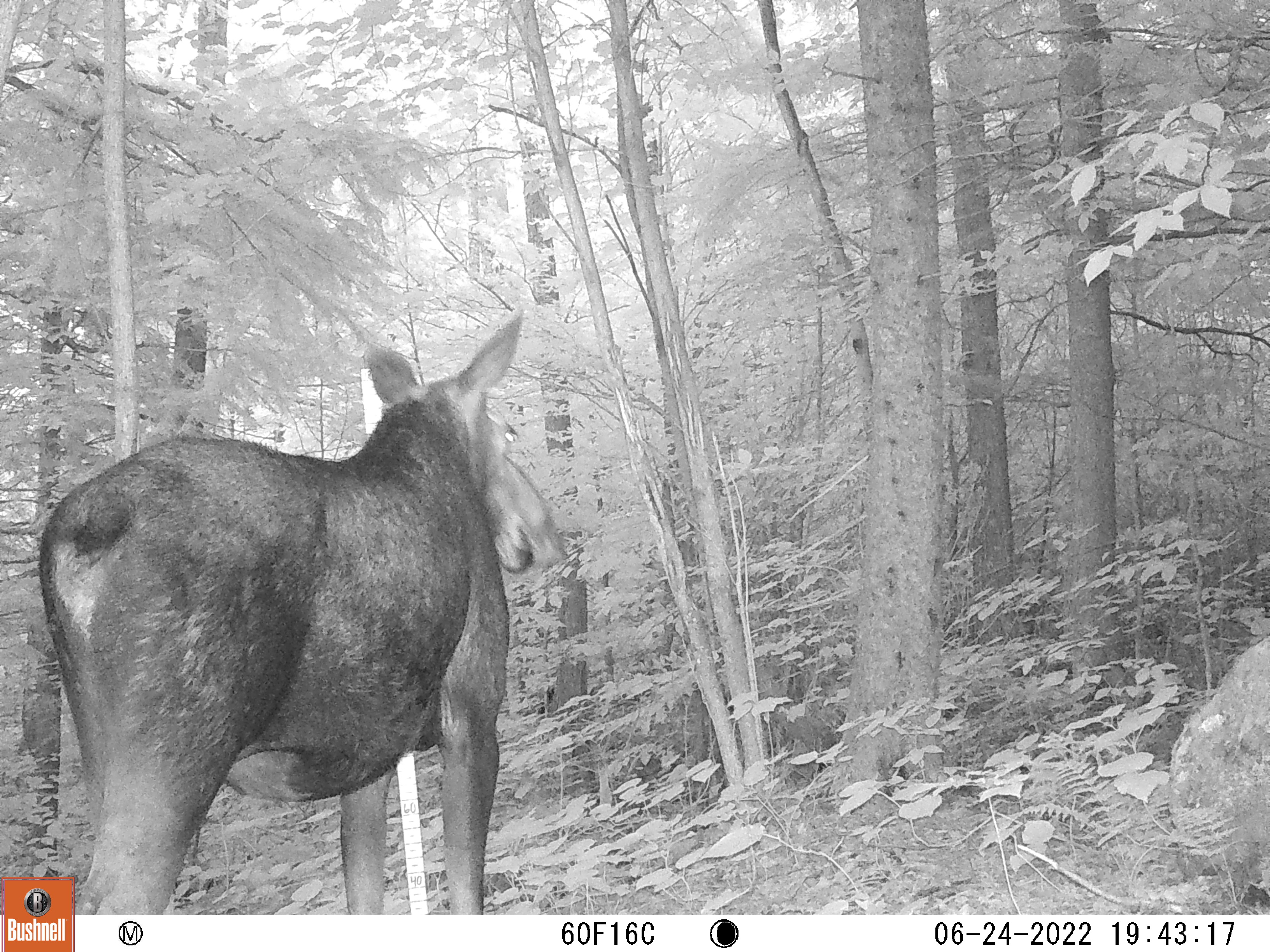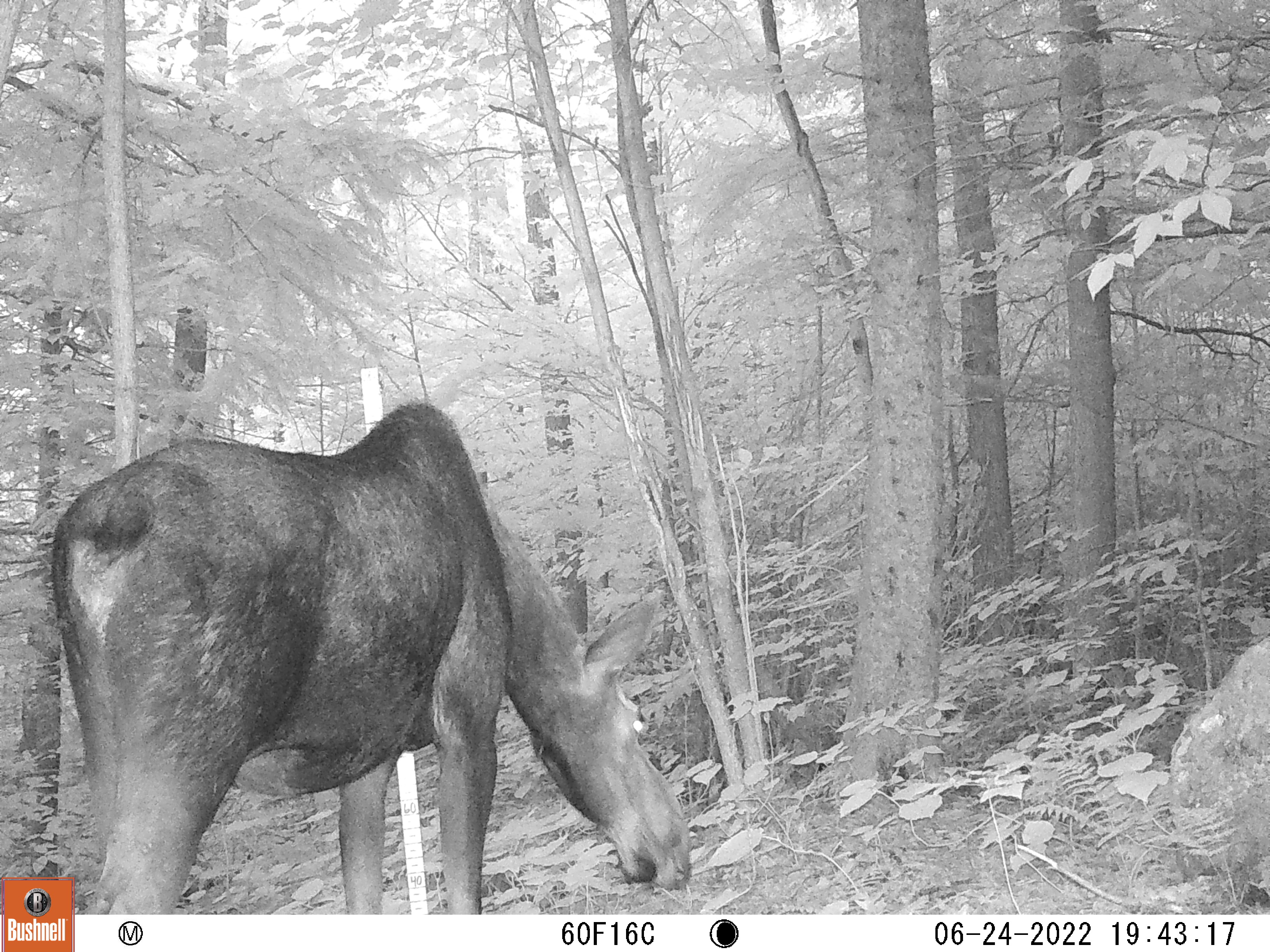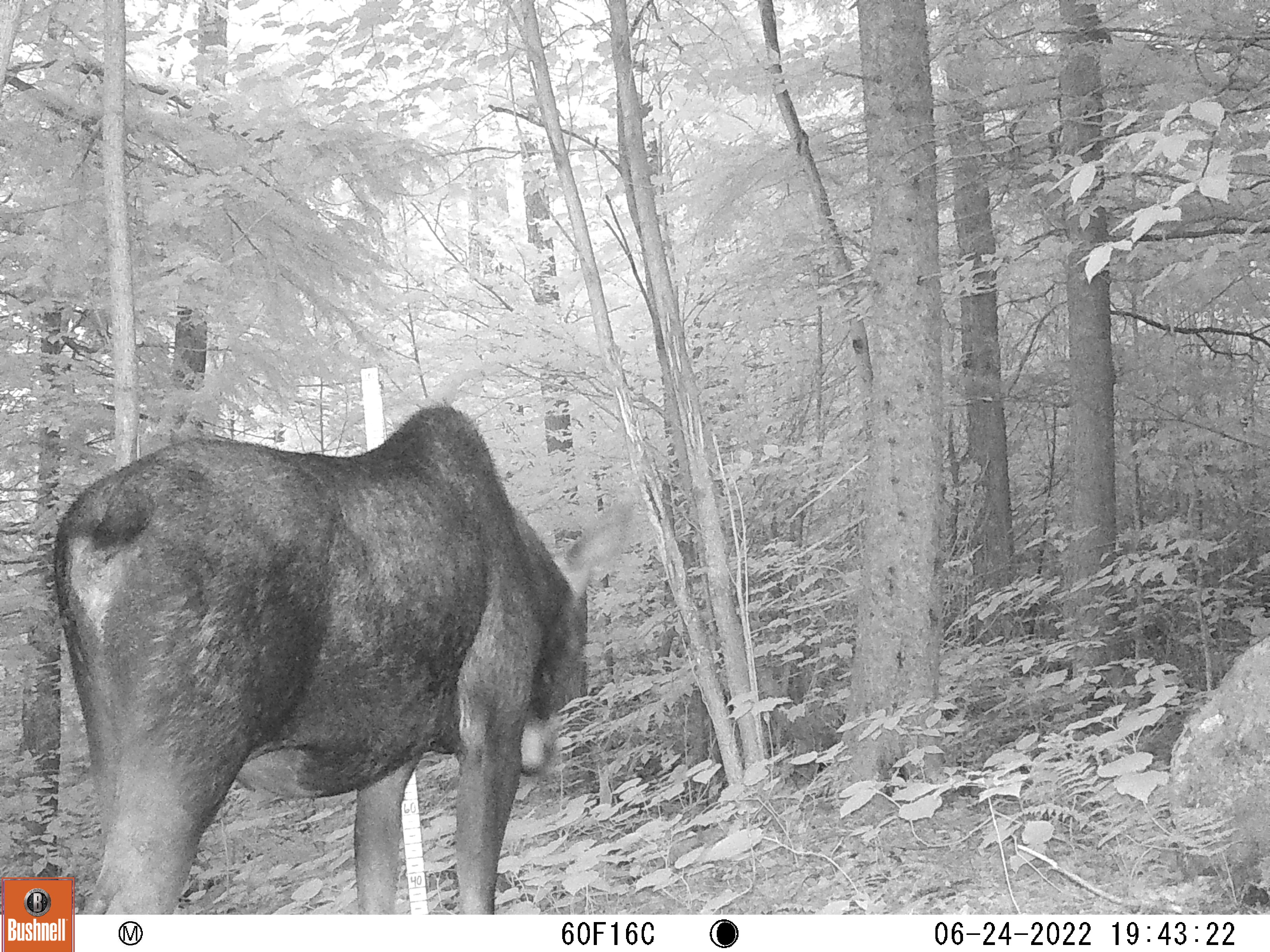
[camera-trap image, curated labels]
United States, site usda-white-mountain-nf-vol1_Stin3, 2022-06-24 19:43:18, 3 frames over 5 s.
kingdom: Animalia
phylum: Chordata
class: Mammalia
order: Artiodactyla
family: Cervidae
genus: Alces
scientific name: Alces alces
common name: moose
Moose (Alces alces).